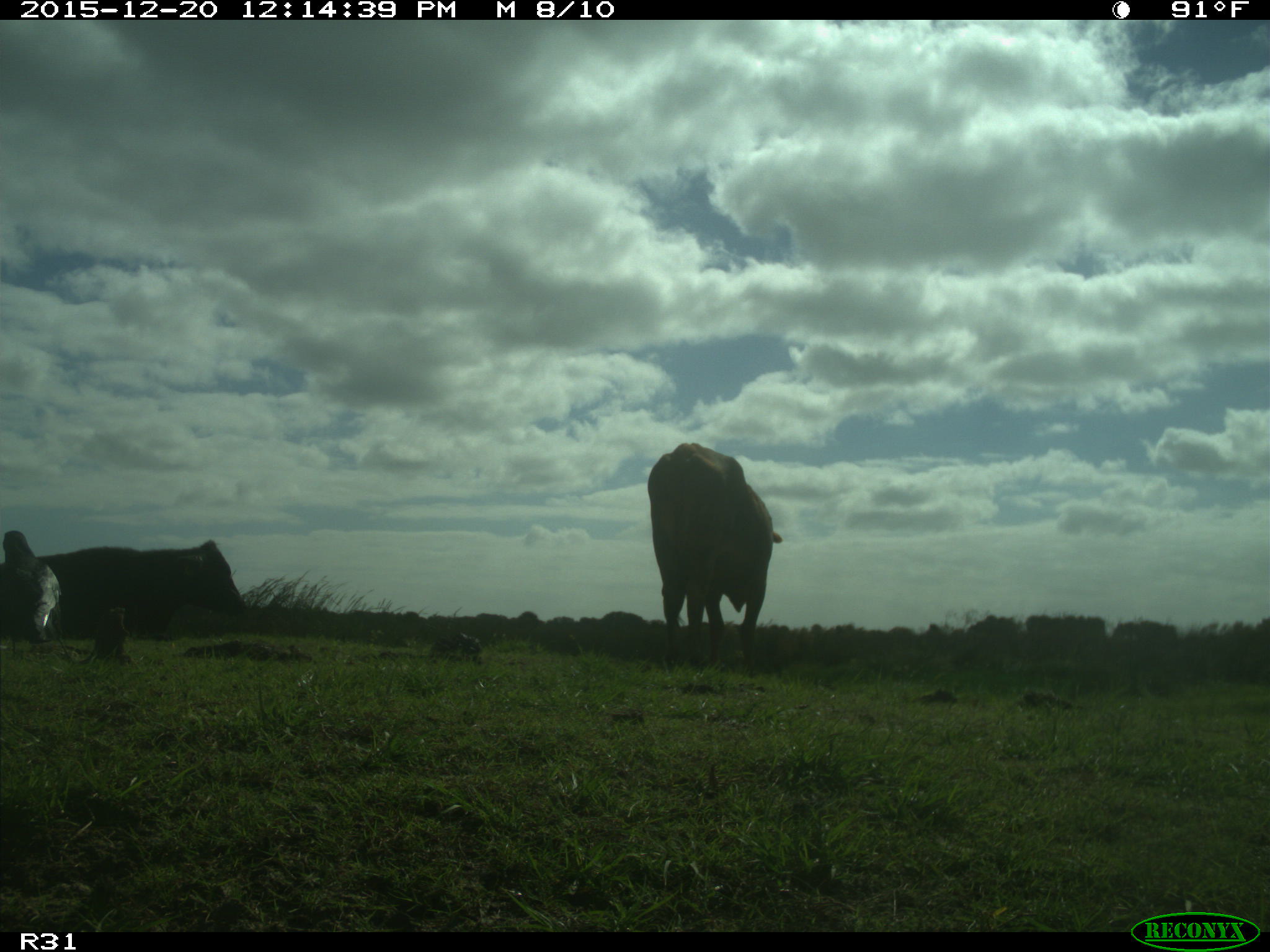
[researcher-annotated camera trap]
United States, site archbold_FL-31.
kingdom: Animalia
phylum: Chordata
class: Mammalia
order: Artiodactyla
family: Bovidae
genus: Bos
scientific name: Bos taurus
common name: domestic cow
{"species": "Bos taurus (domestic cow)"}